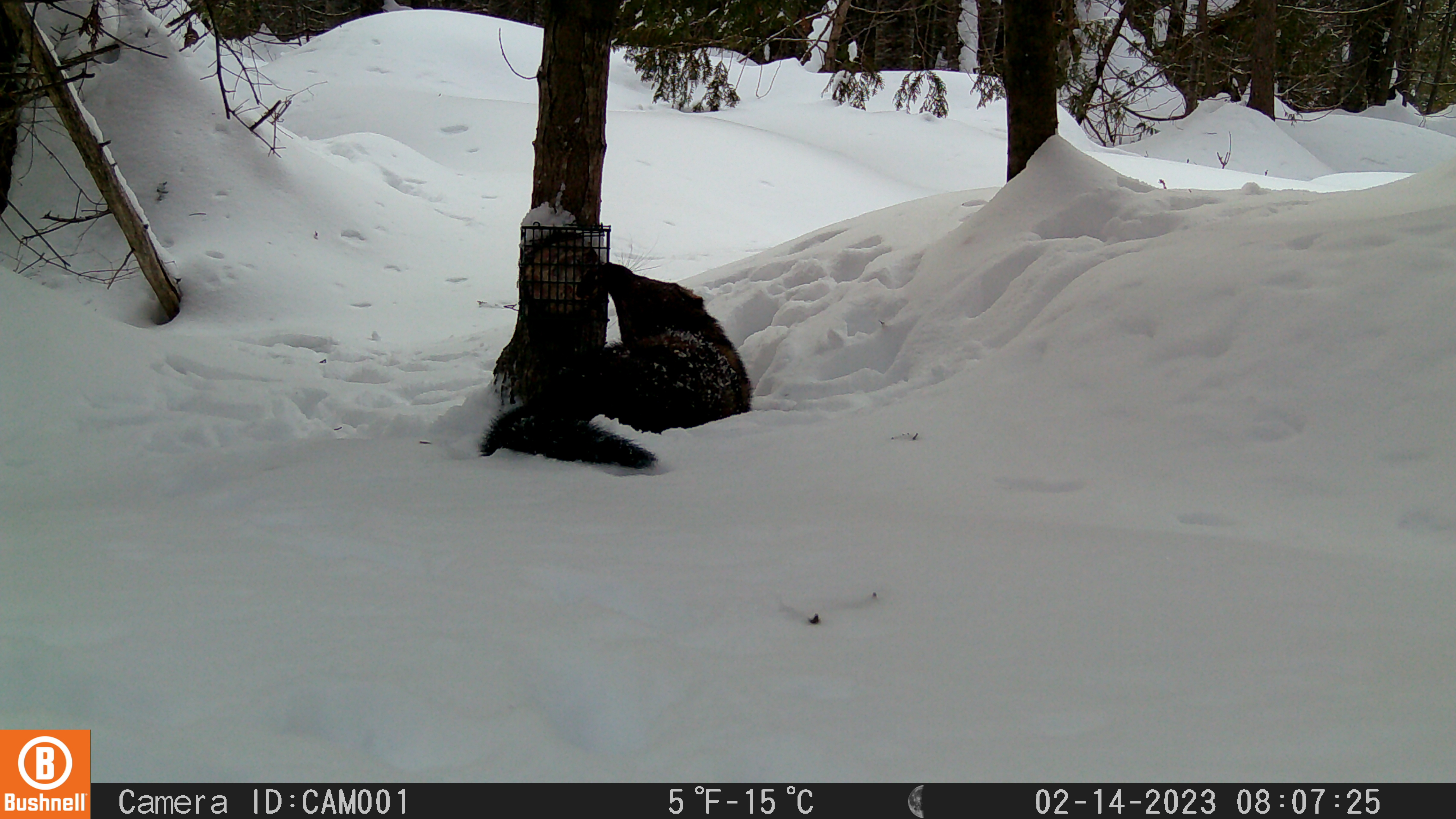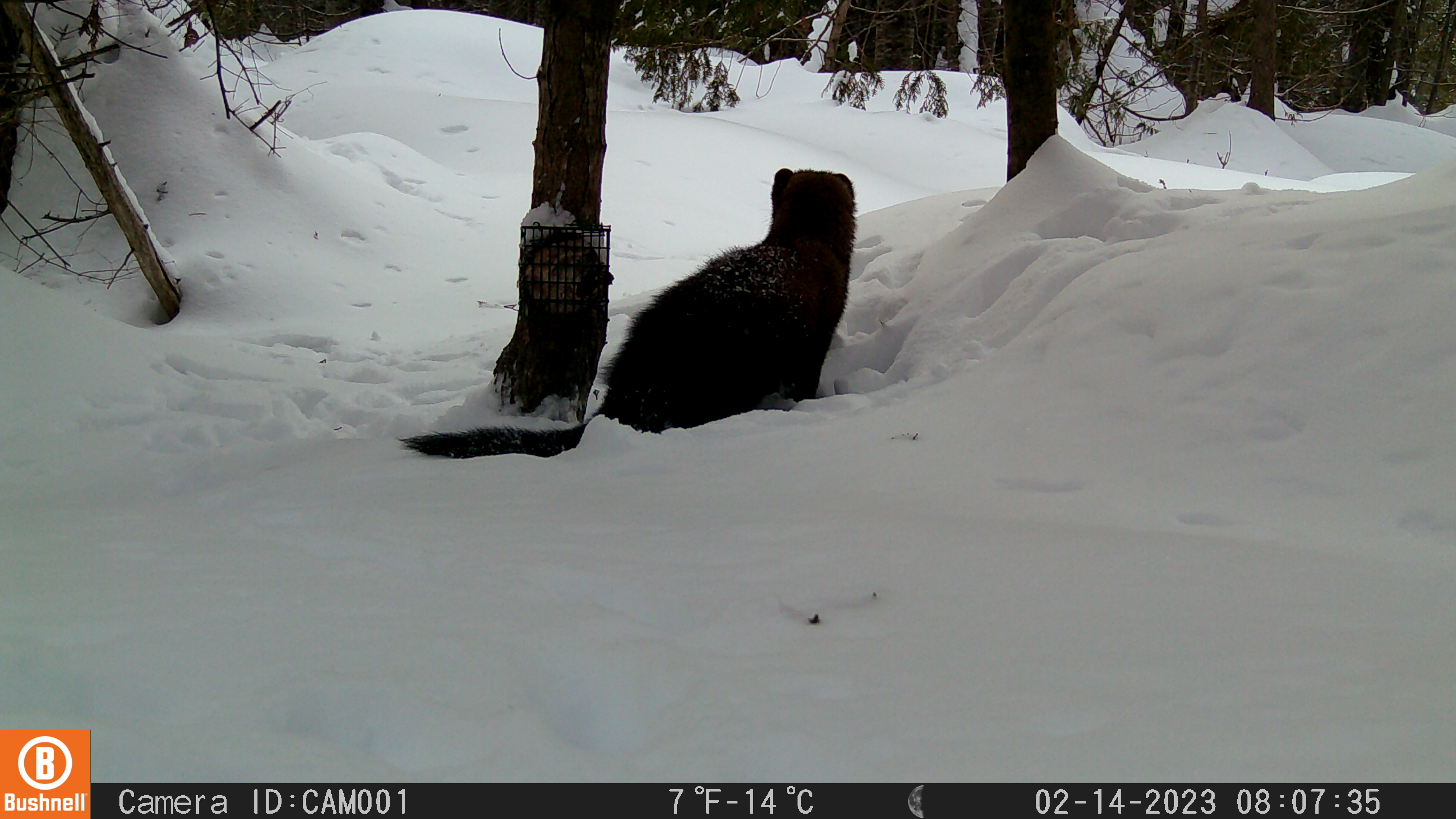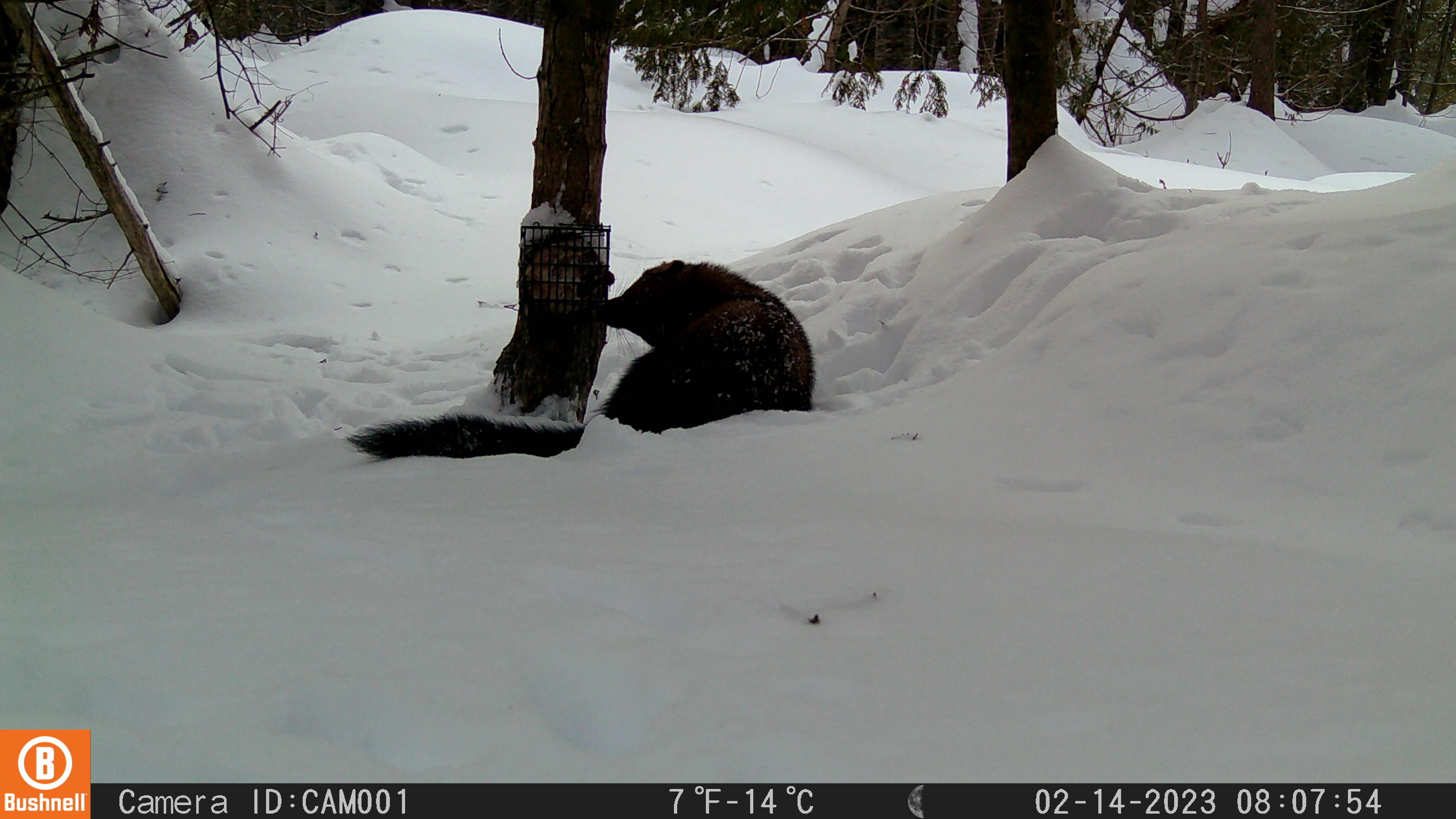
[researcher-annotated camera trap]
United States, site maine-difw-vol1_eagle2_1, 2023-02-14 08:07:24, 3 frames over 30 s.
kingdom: Animalia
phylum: Chordata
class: Mammalia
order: Carnivora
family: Mustelidae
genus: Pekania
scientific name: Pekania pennanti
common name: fisher